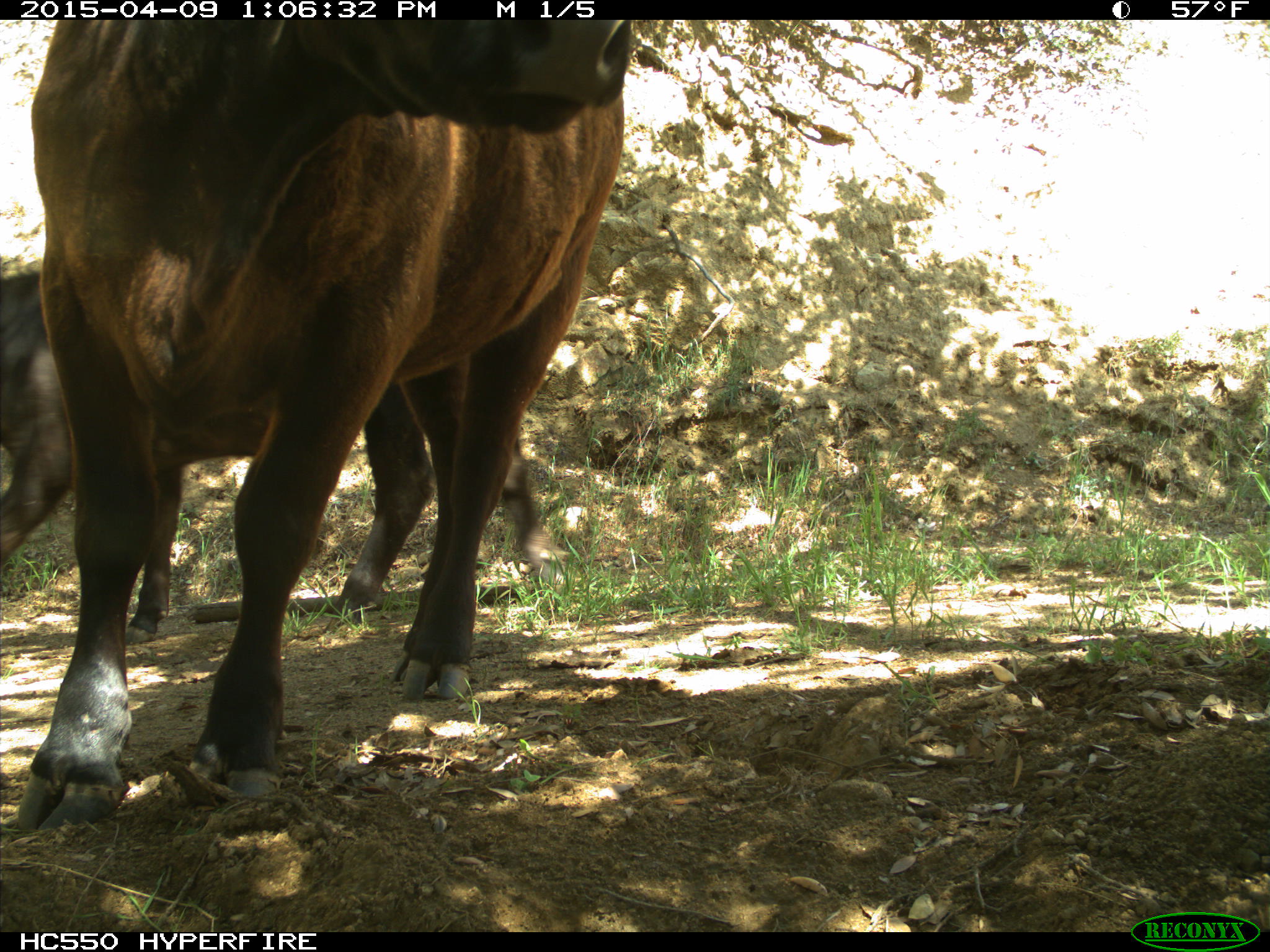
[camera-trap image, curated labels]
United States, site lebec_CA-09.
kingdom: Animalia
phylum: Chordata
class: Mammalia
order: Artiodactyla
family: Bovidae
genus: Bos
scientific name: Bos taurus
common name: domestic cow